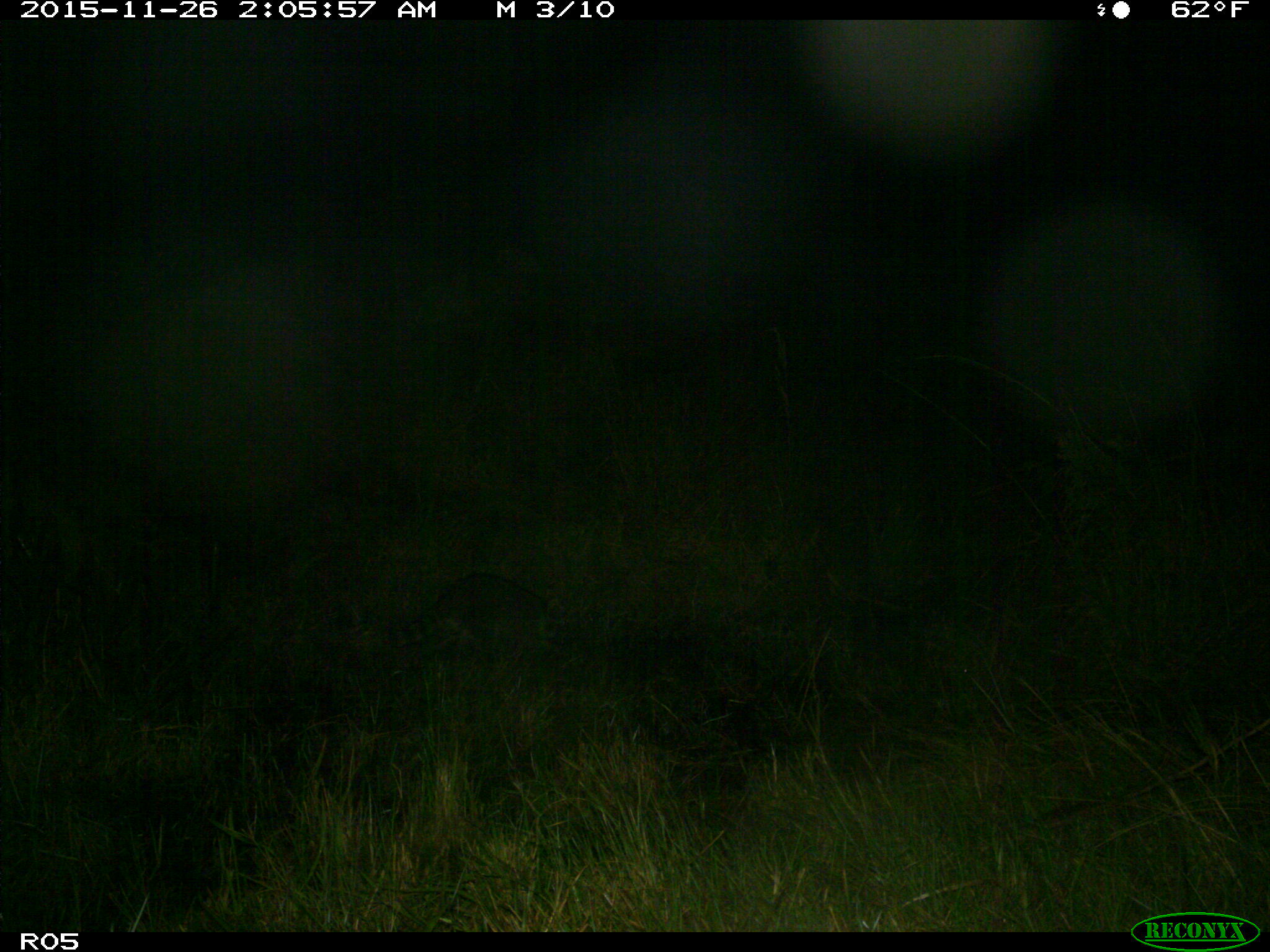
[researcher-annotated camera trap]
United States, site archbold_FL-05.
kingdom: Animalia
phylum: Chordata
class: Mammalia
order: Carnivora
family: Procyonidae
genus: Procyon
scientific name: Procyon lotor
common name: common raccoon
Procyon lotor (common raccoon).